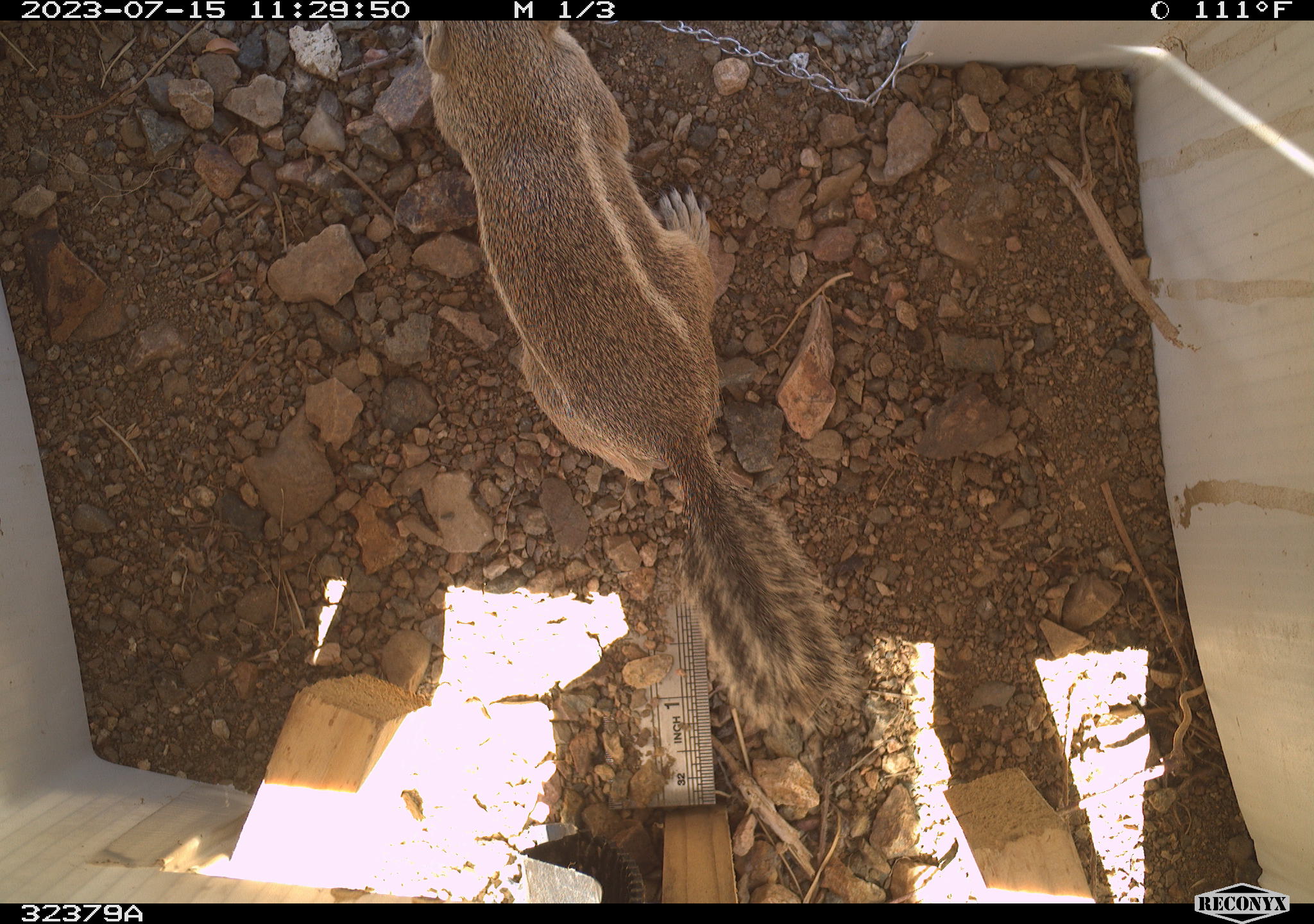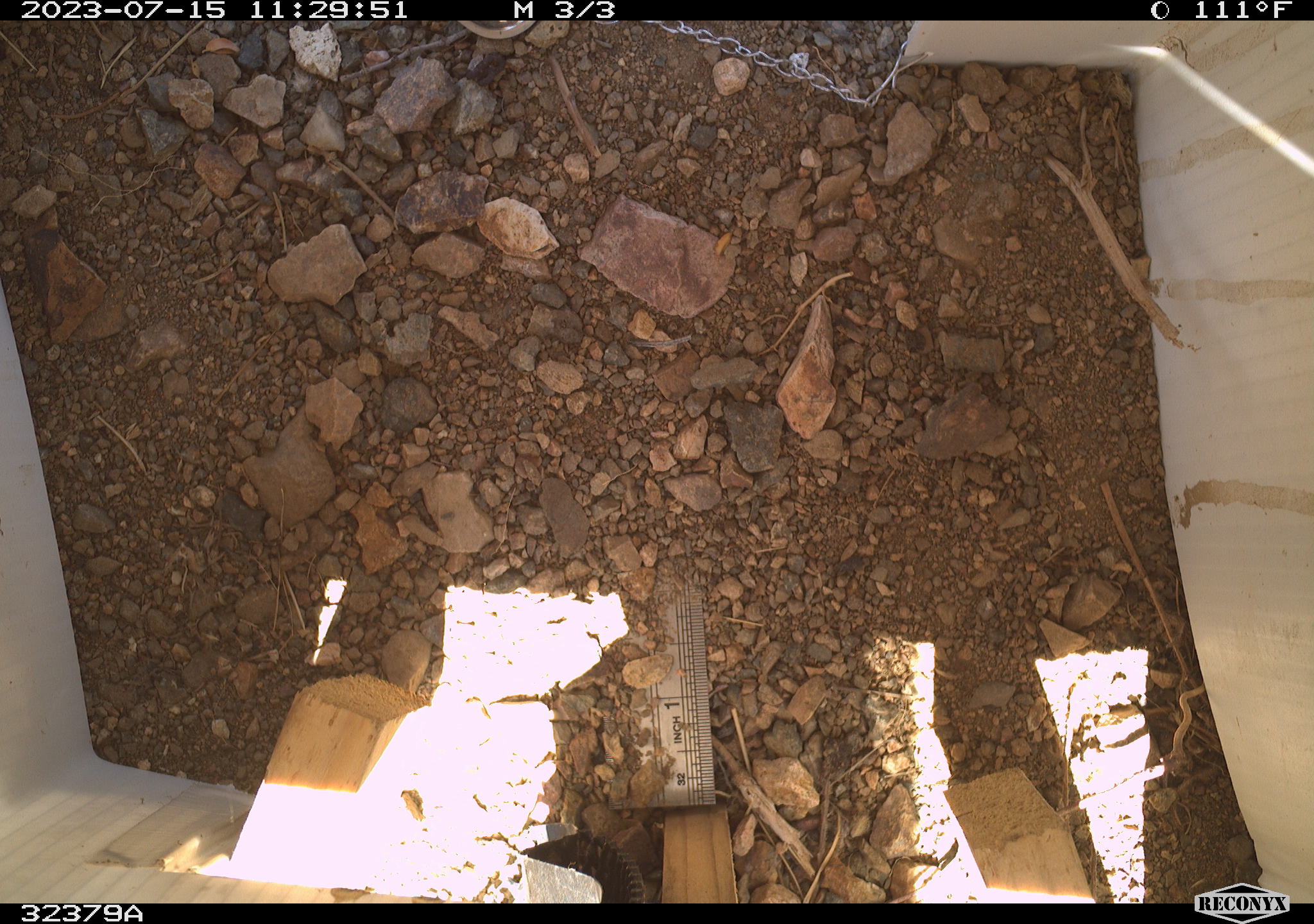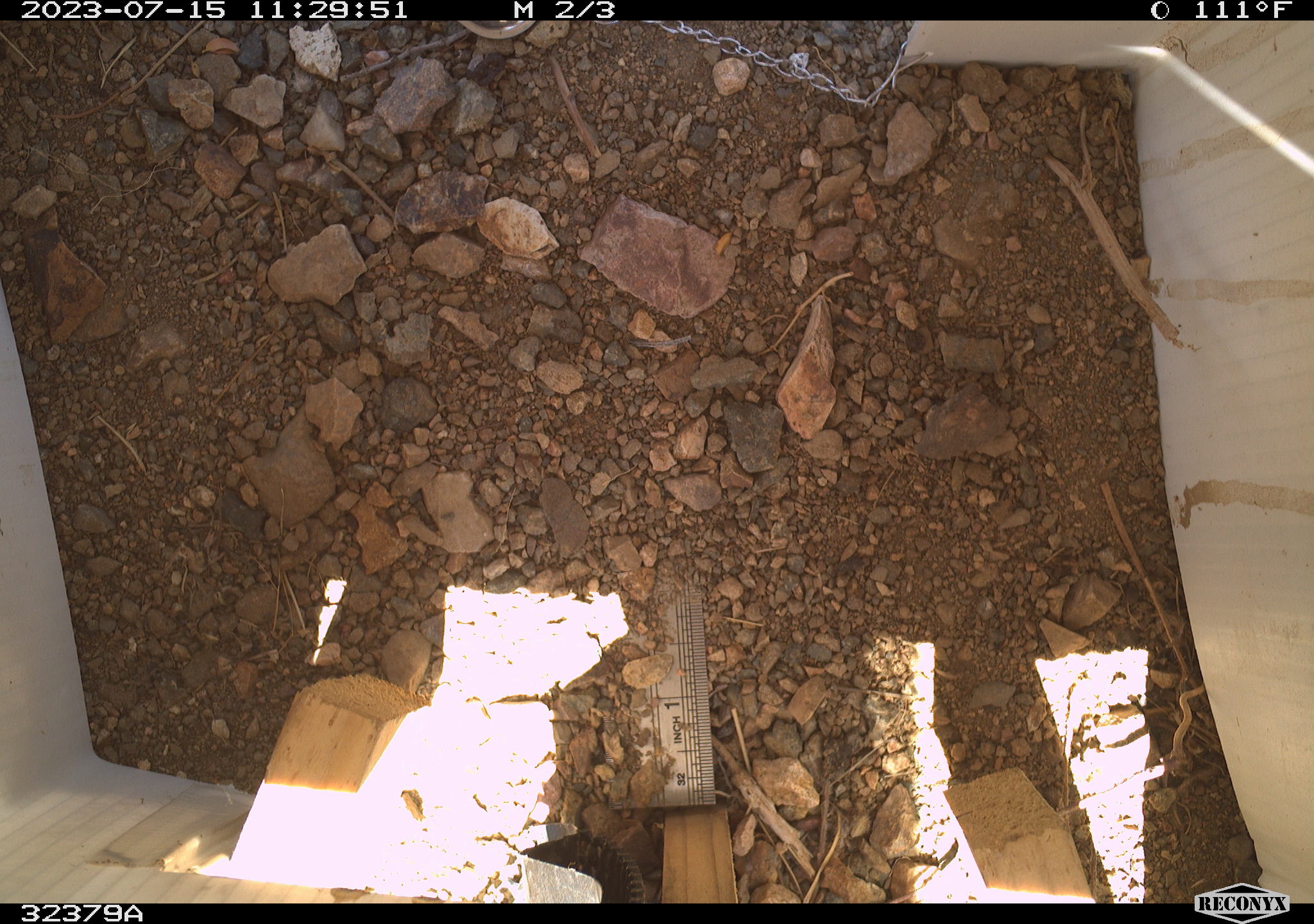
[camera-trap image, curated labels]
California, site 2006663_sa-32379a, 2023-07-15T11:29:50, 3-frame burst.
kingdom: Animalia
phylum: Chordata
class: Mammalia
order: Rodentia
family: Sciuridae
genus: Ammospermophilus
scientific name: Ammospermophilus leucurus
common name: white-tailed antelope squirrel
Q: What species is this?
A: White-tailed antelope squirrel (Ammospermophilus leucurus).